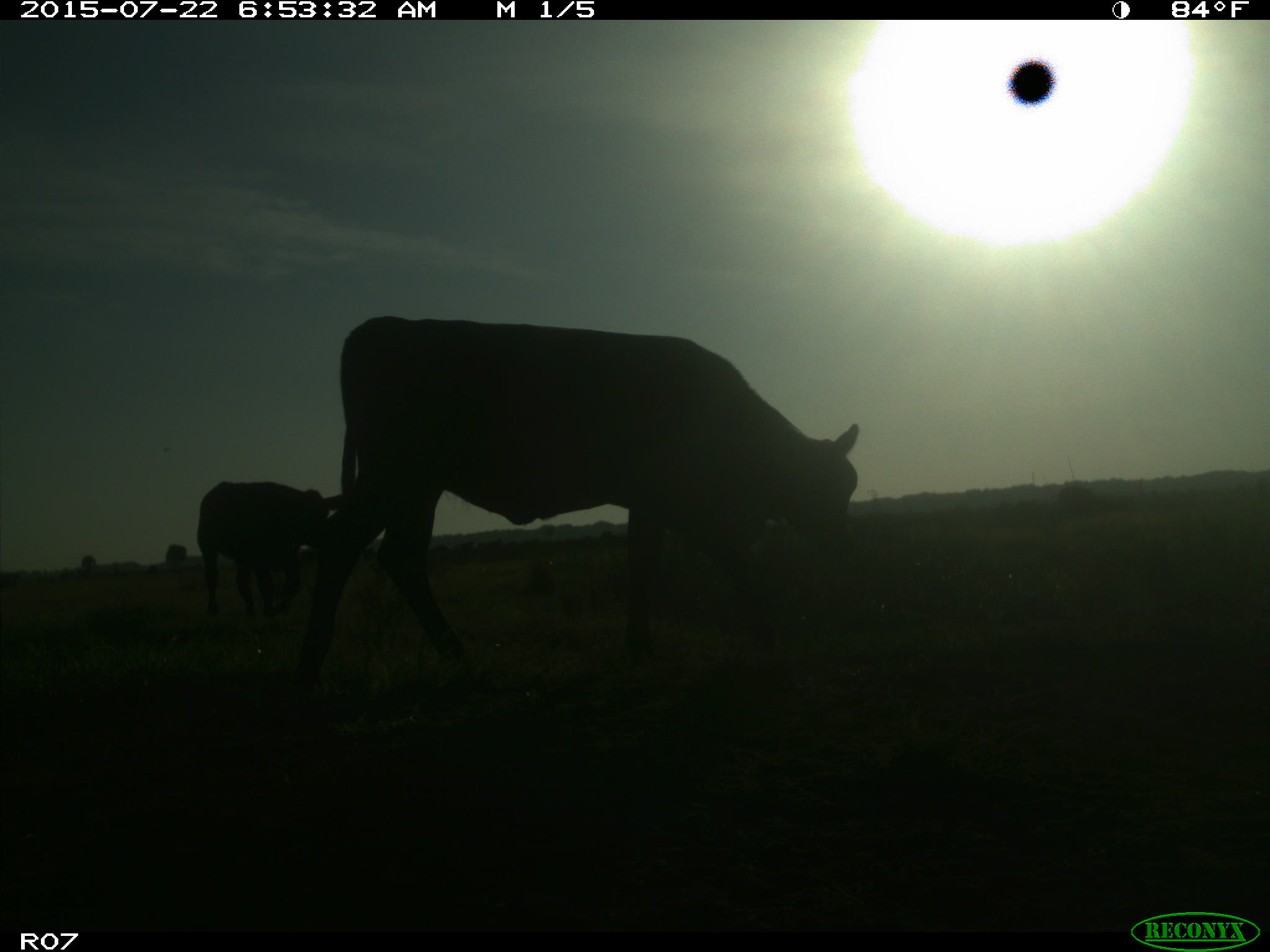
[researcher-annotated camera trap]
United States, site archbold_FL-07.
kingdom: Animalia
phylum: Chordata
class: Mammalia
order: Artiodactyla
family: Suidae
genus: Sus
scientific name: Sus scrofa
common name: wild boar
Sus scrofa (wild boar).